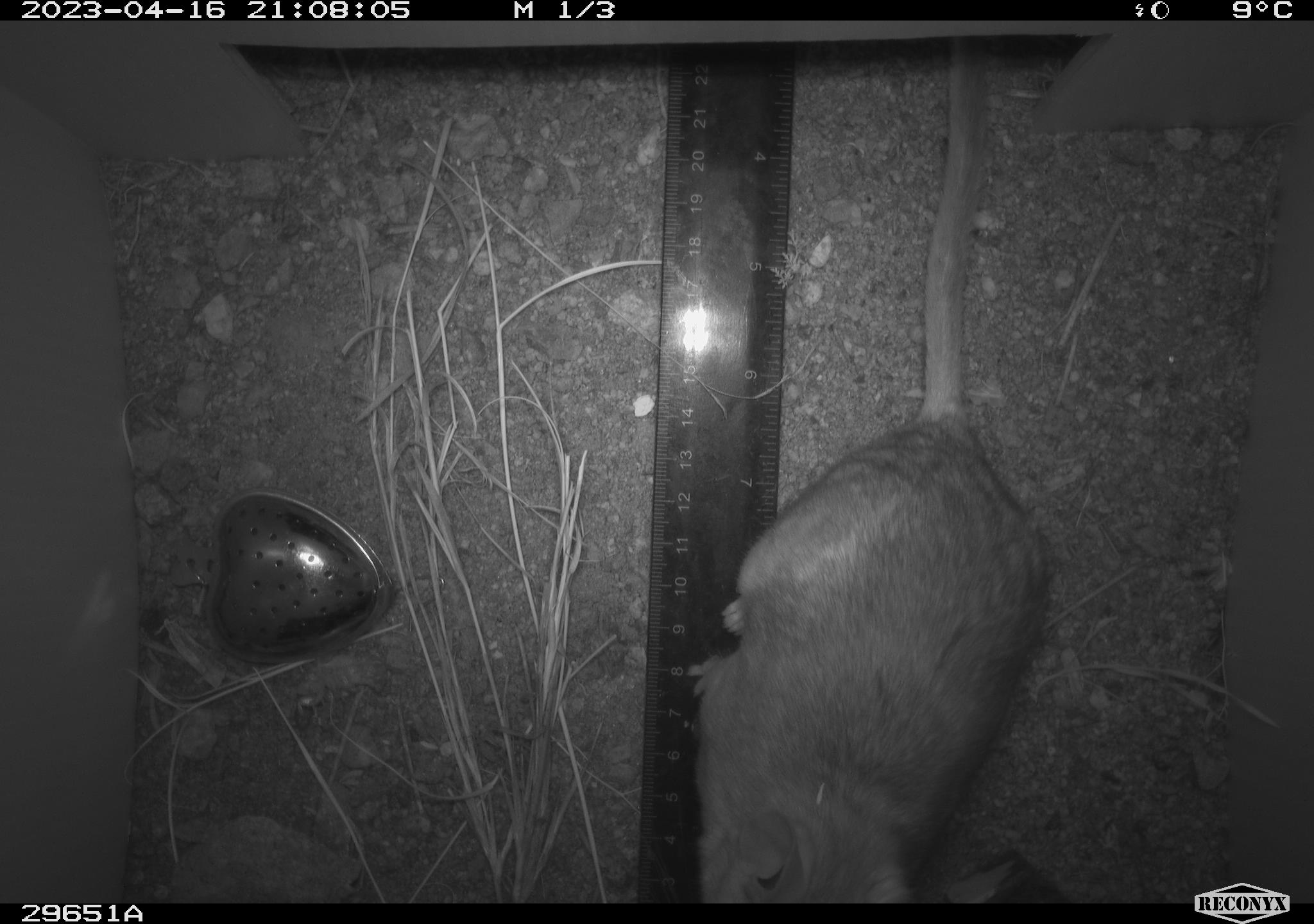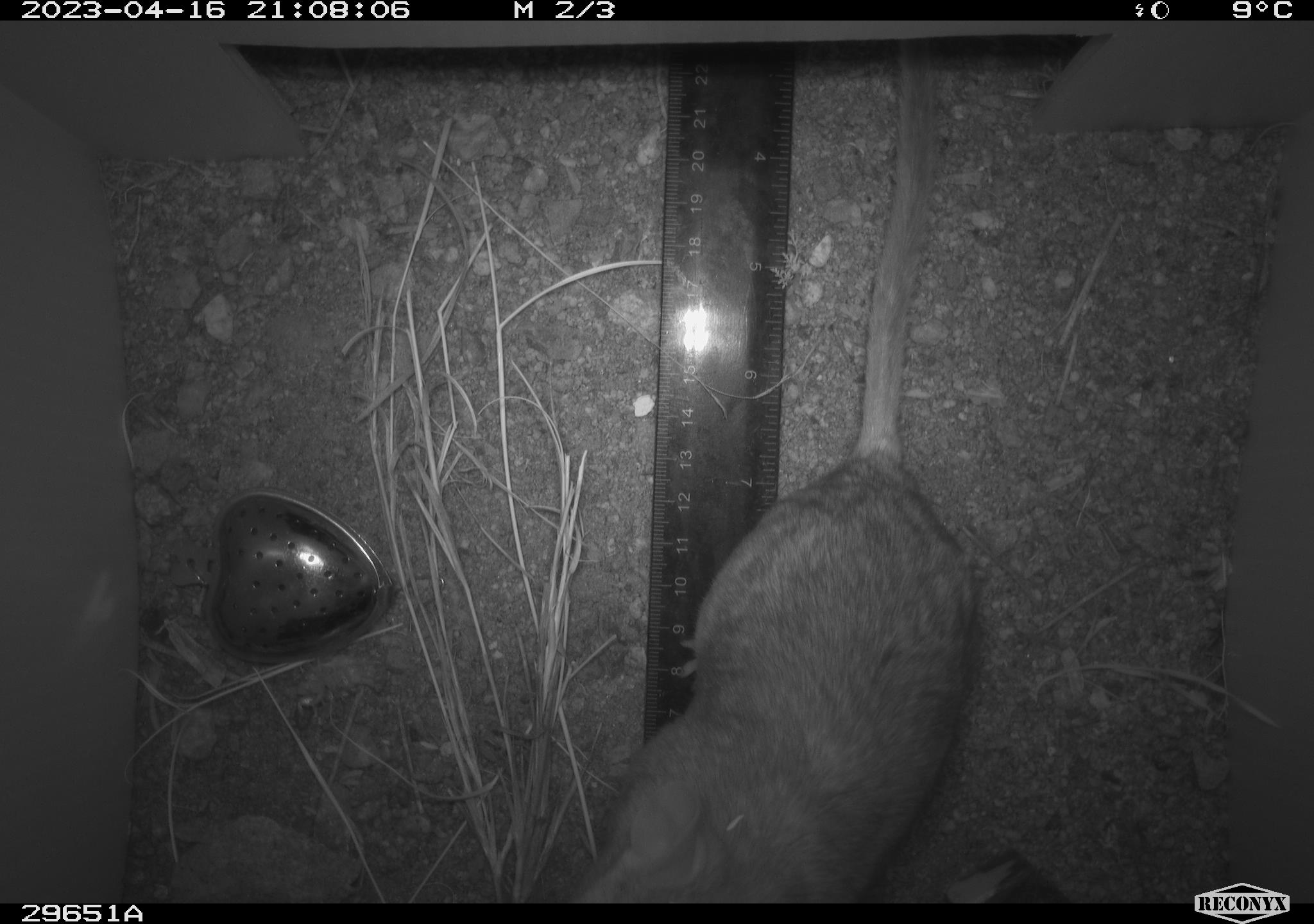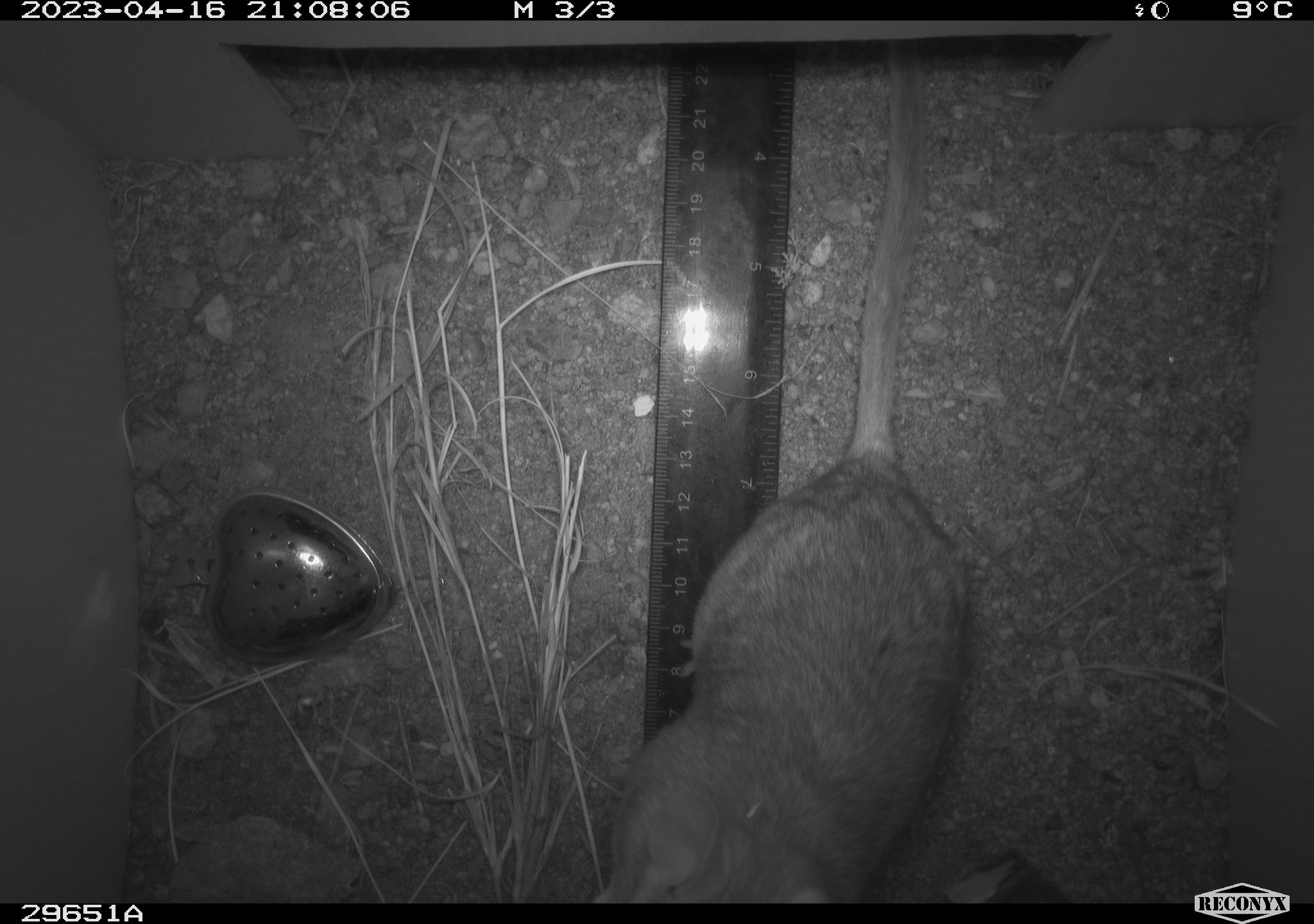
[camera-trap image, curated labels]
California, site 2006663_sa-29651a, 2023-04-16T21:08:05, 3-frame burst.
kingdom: Animalia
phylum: Chordata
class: Mammalia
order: Rodentia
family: Cricetidae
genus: Neotoma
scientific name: Neotoma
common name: pack rat or woodrat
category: neotoma species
Neotoma species (pack rat or woodrat) (Neotoma).